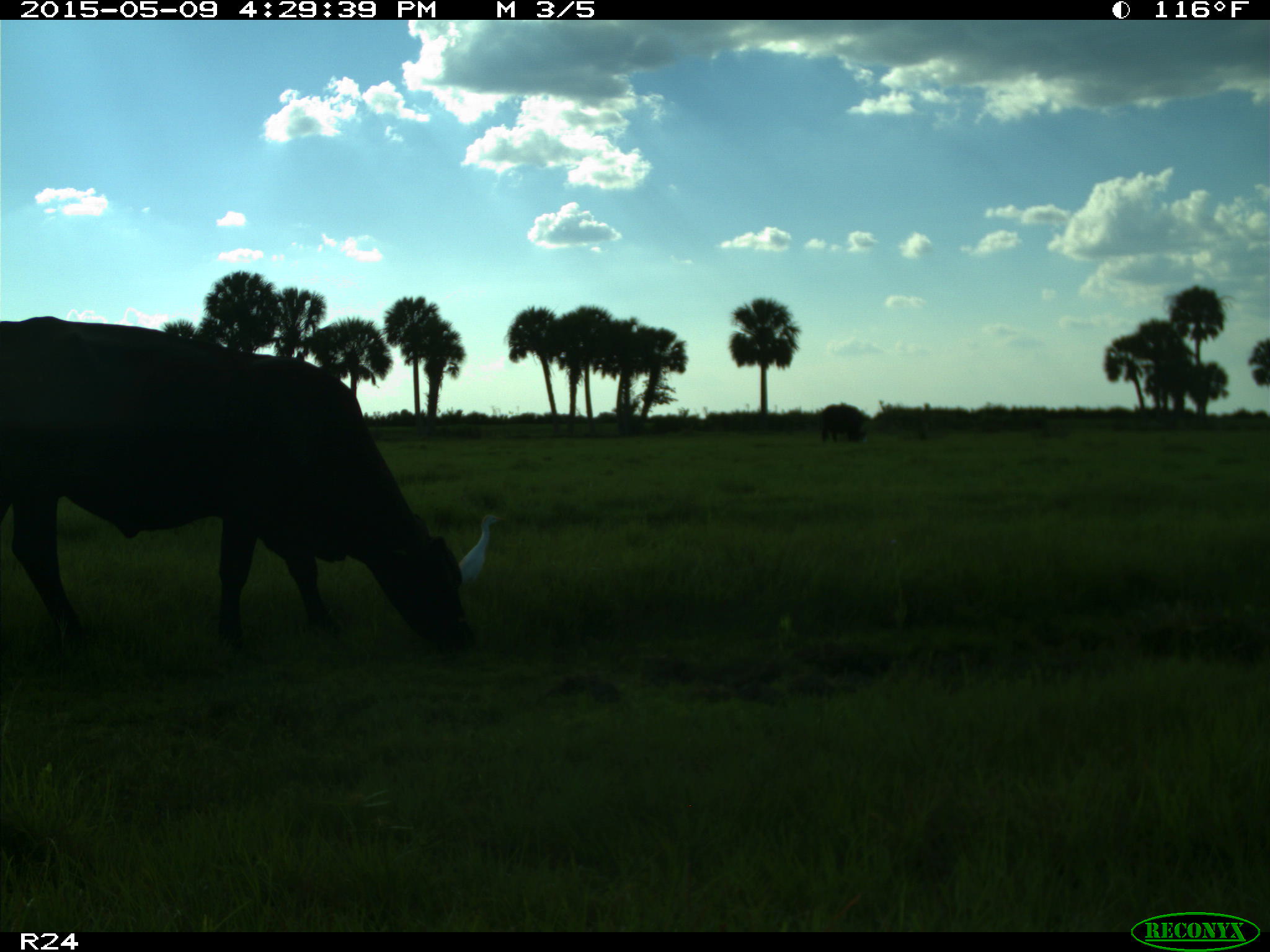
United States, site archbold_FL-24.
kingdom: Animalia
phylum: Chordata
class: Mammalia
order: Artiodactyla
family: Bovidae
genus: Bos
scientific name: Bos taurus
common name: domestic cow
Bos taurus (domestic cow).